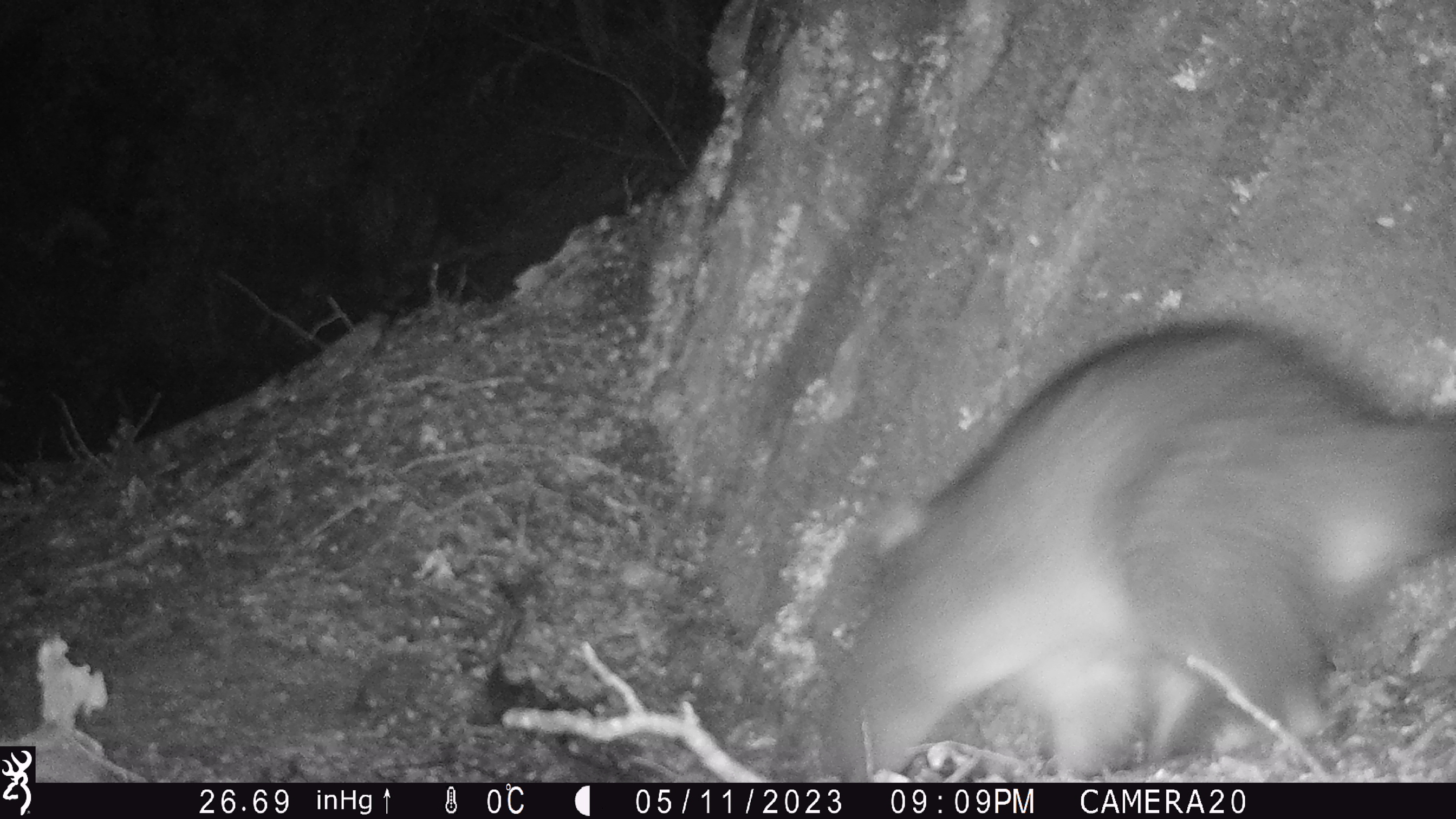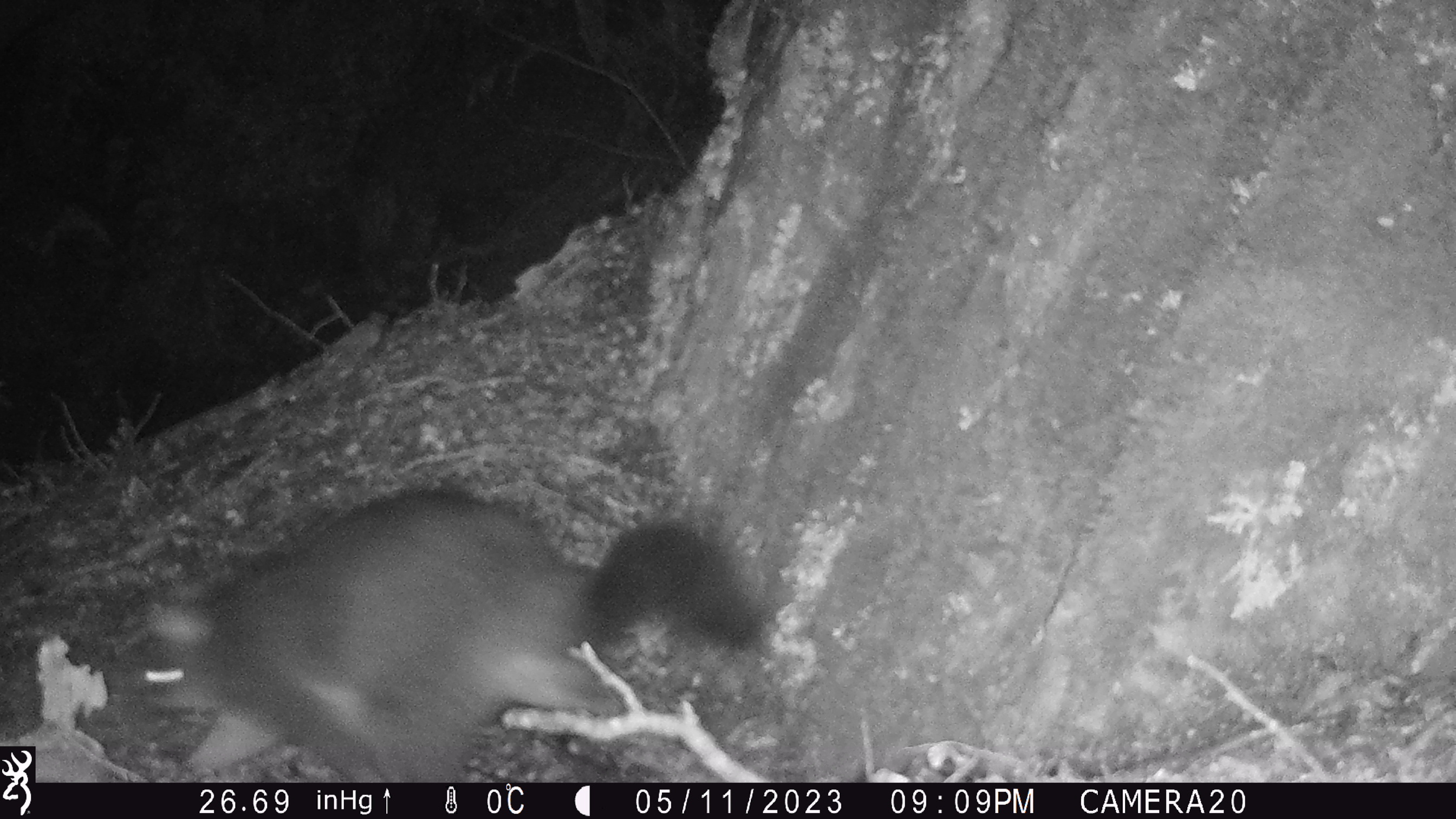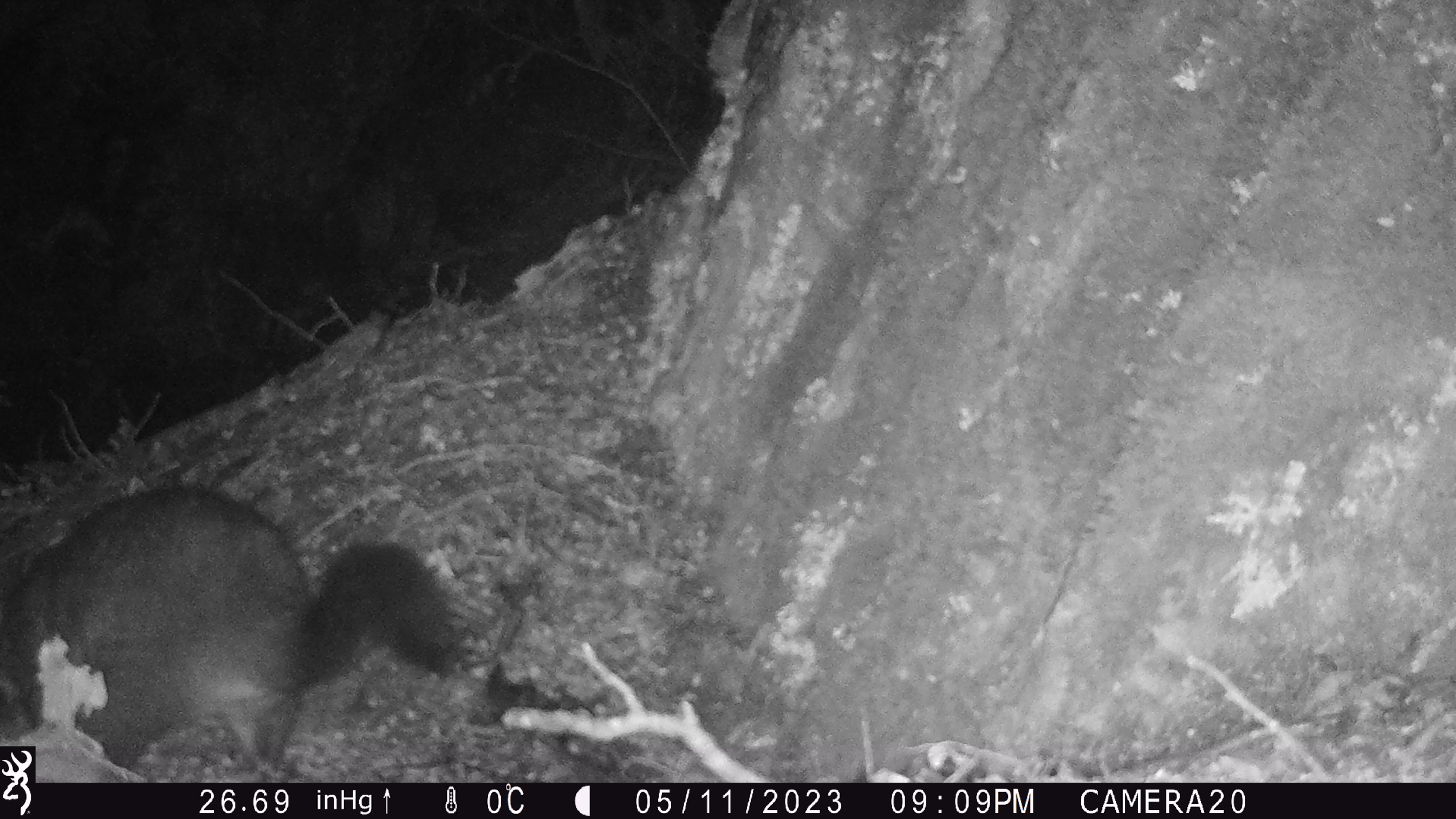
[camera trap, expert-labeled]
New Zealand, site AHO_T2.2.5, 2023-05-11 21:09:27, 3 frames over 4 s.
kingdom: Animalia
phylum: Chordata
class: Mammalia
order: Carnivora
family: Mustelidae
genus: Mustela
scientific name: Mustela erminea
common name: stoat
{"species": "stoat (Mustela erminea)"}